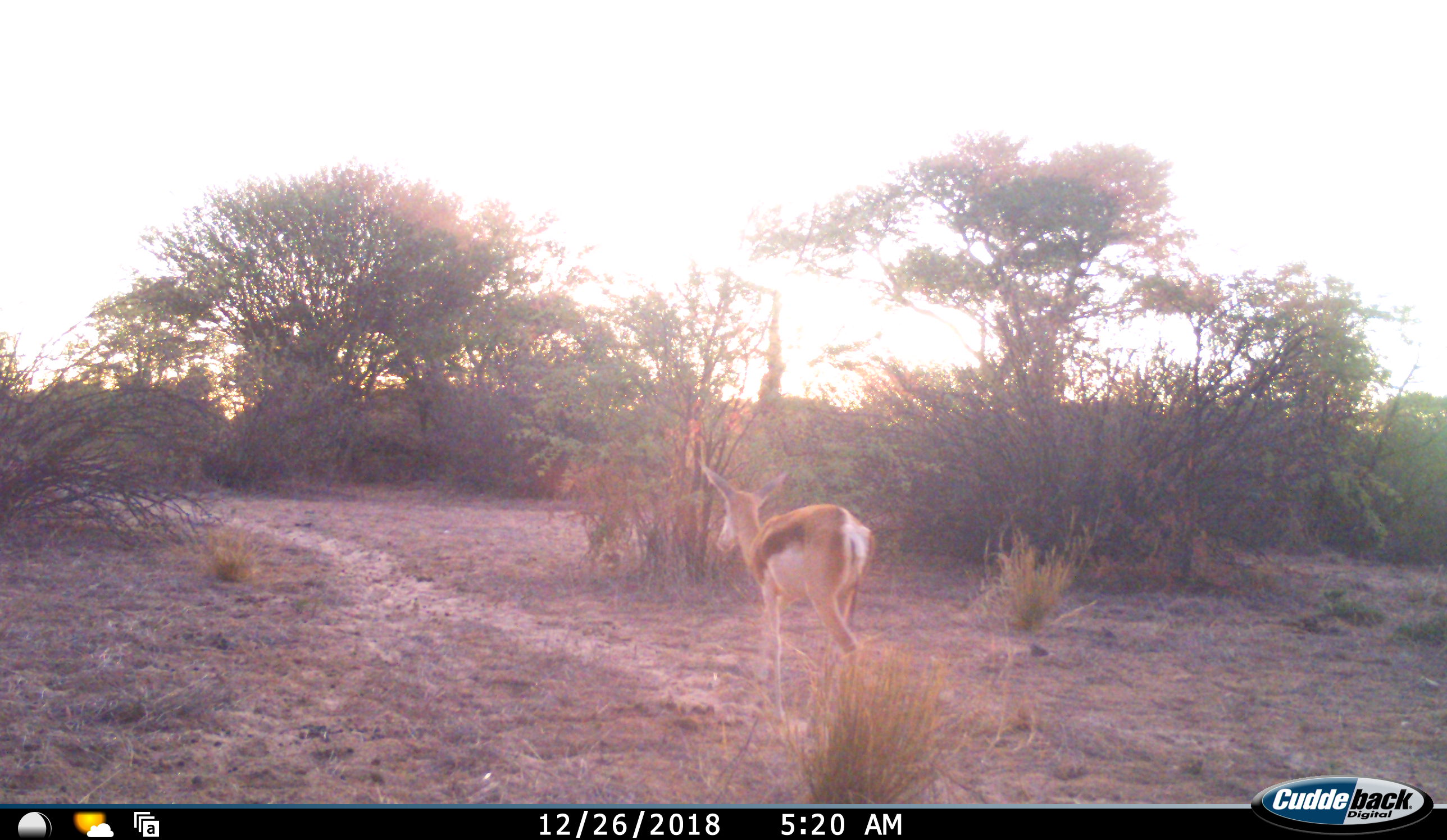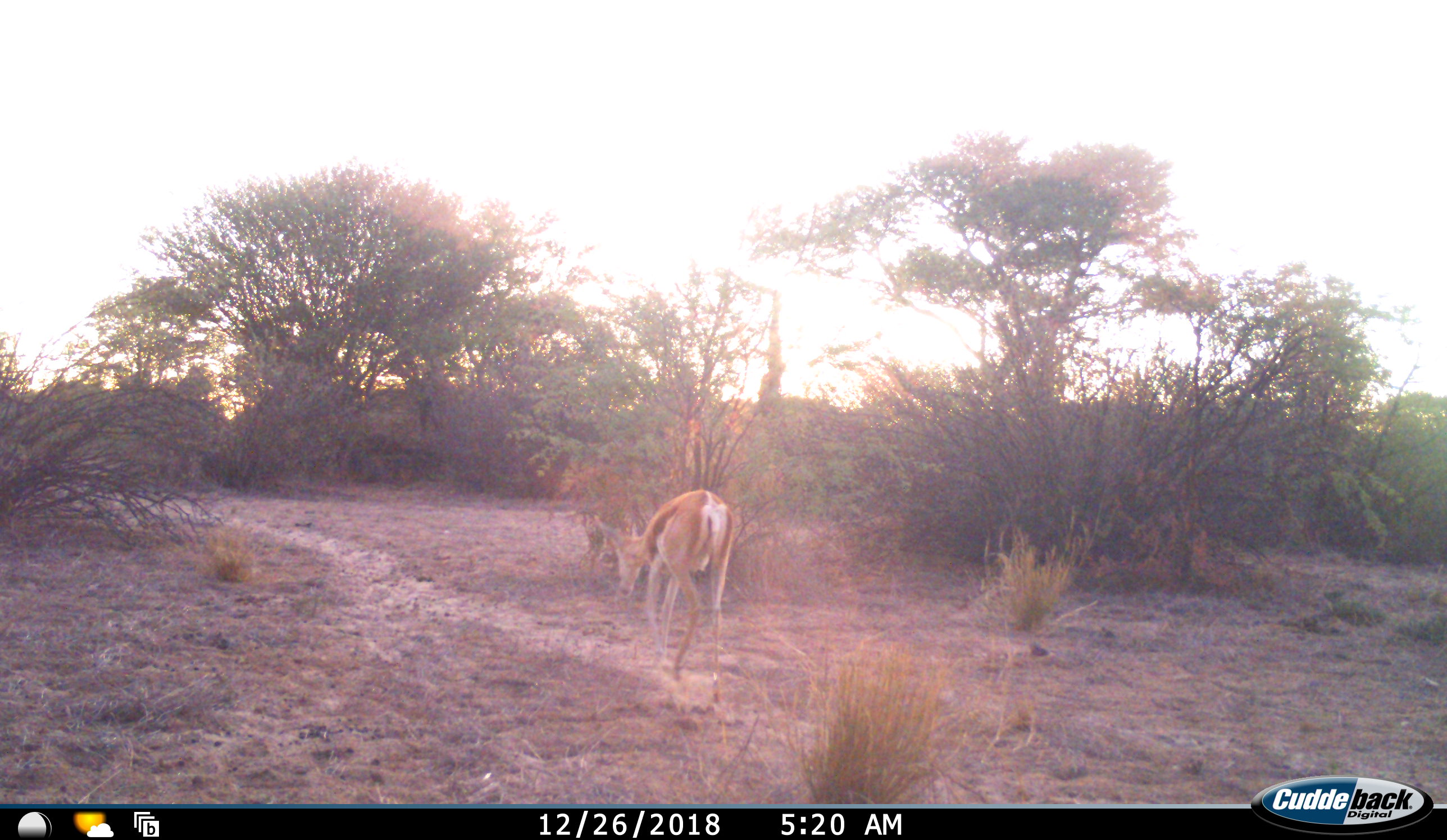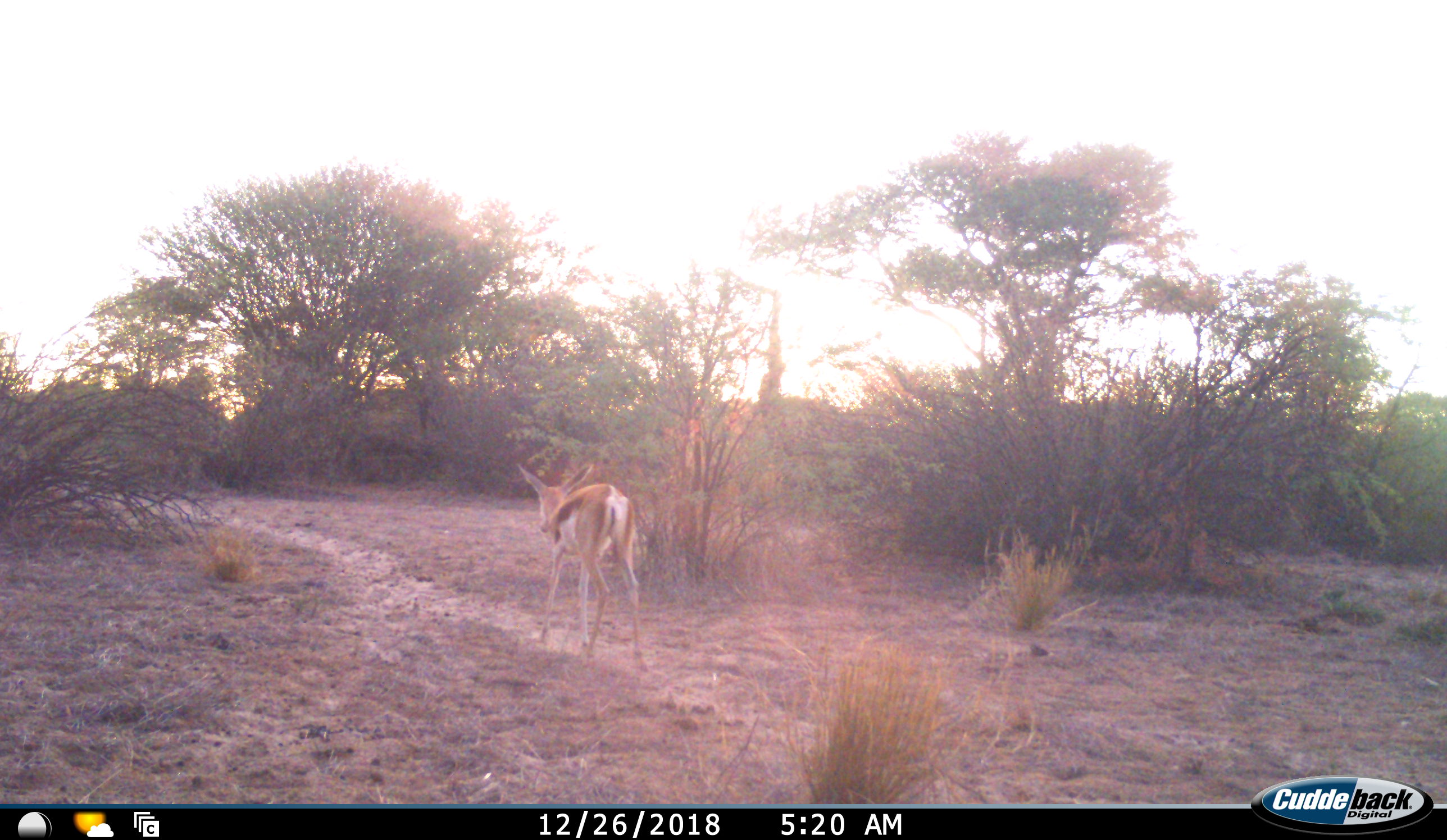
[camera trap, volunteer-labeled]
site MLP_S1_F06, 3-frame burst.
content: unidentified animal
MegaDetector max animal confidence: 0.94